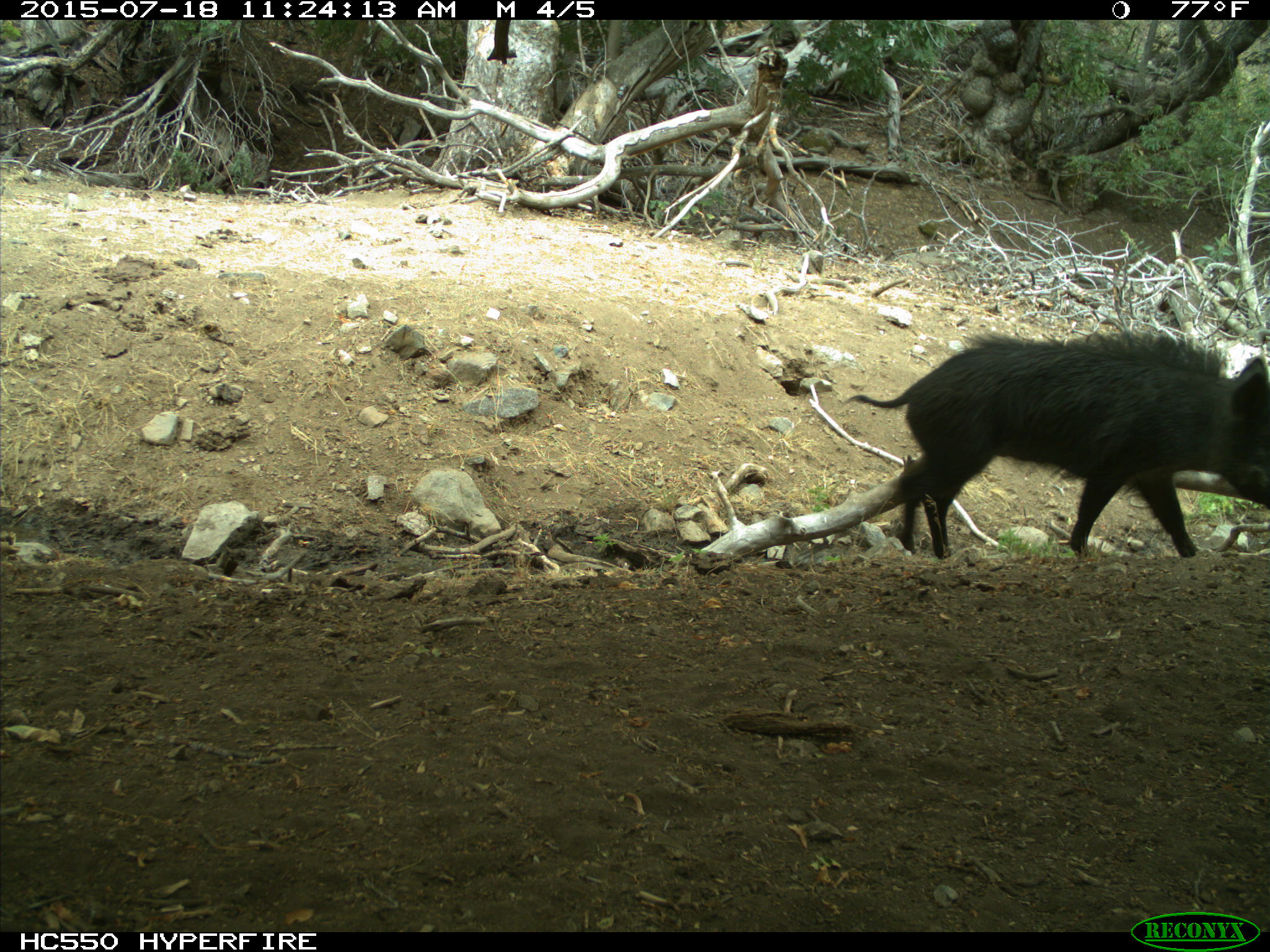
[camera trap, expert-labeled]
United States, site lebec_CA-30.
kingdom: Animalia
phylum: Chordata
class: Mammalia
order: Artiodactyla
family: Suidae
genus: Sus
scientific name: Sus scrofa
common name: wild boar